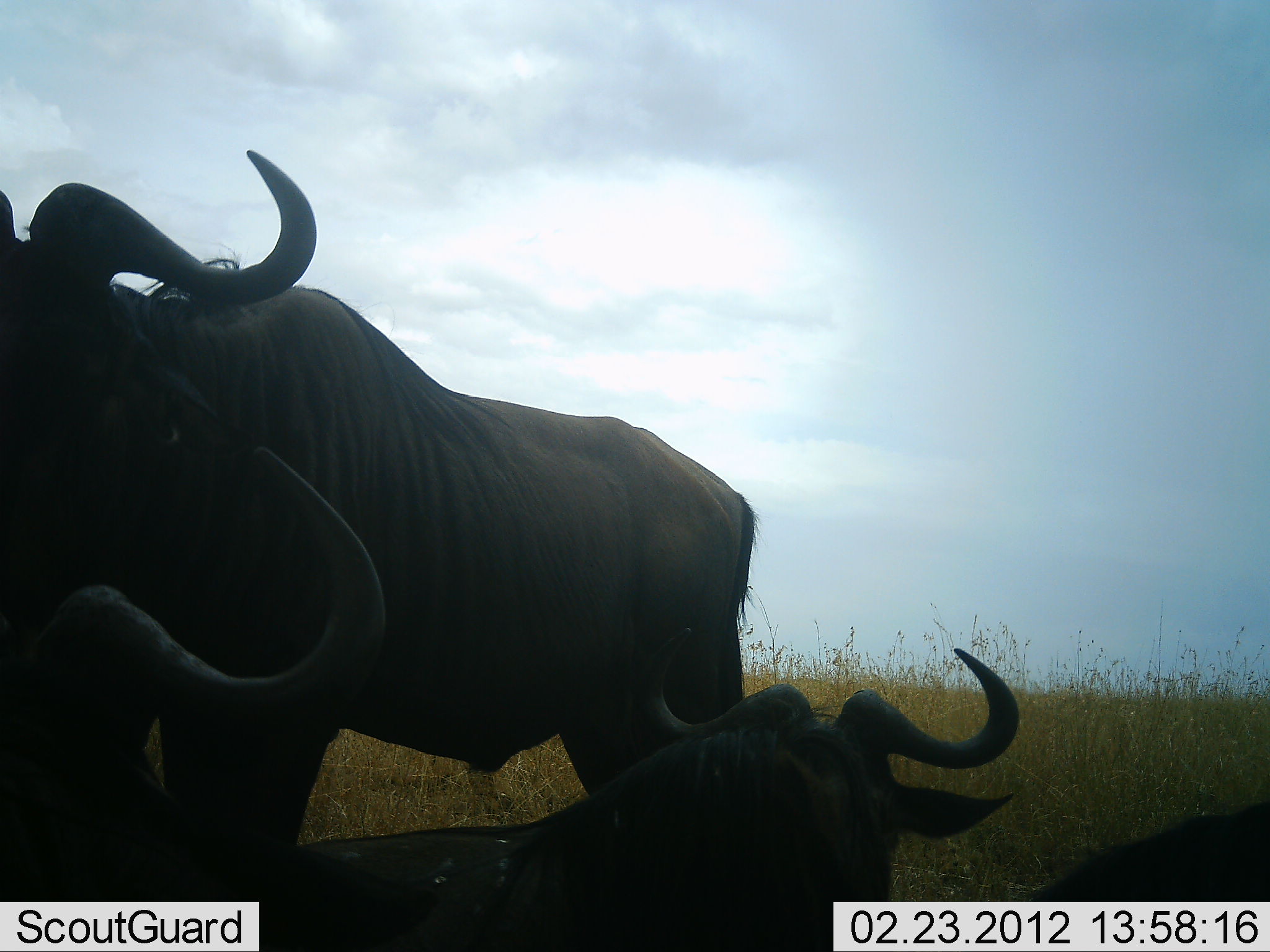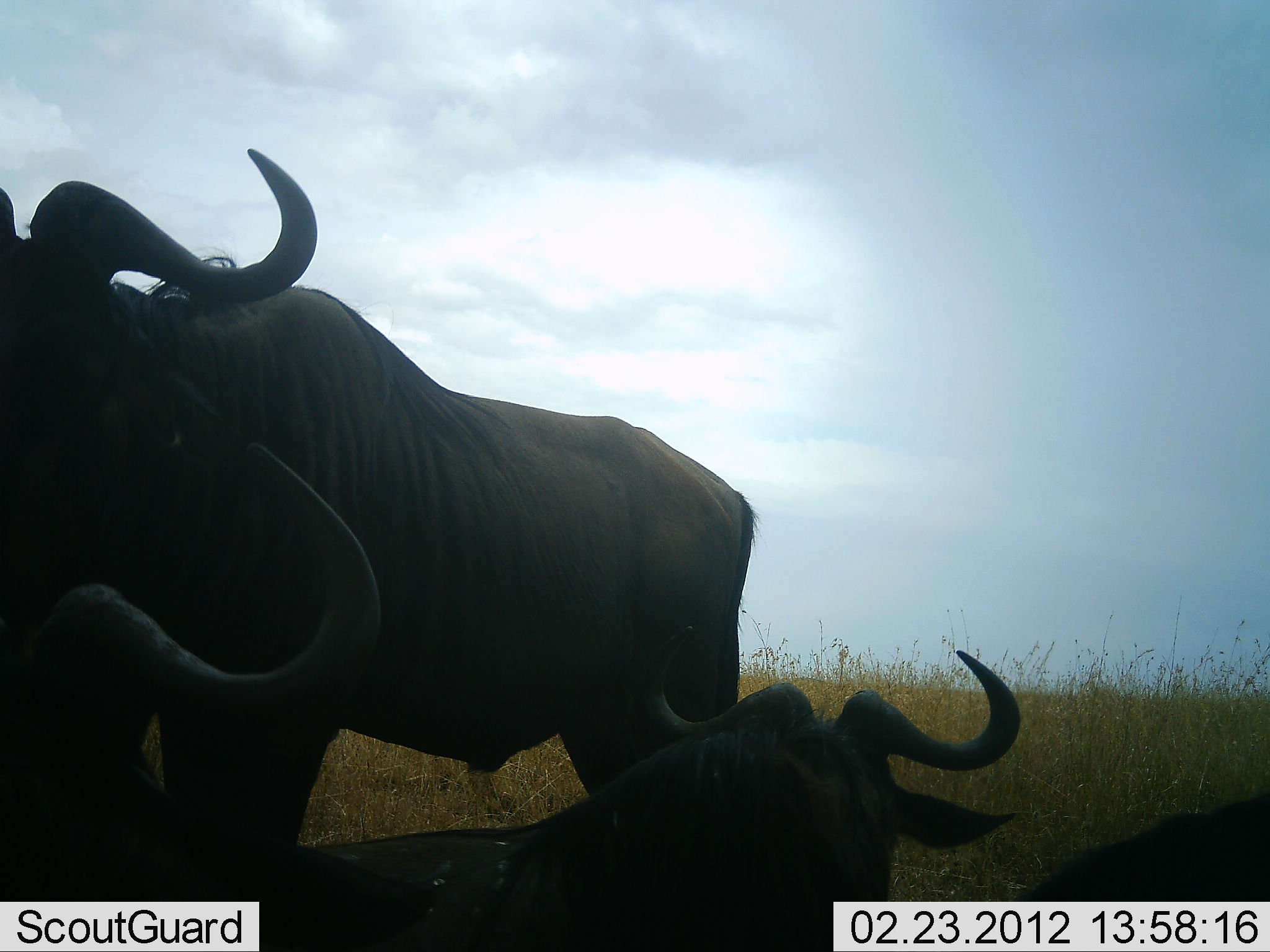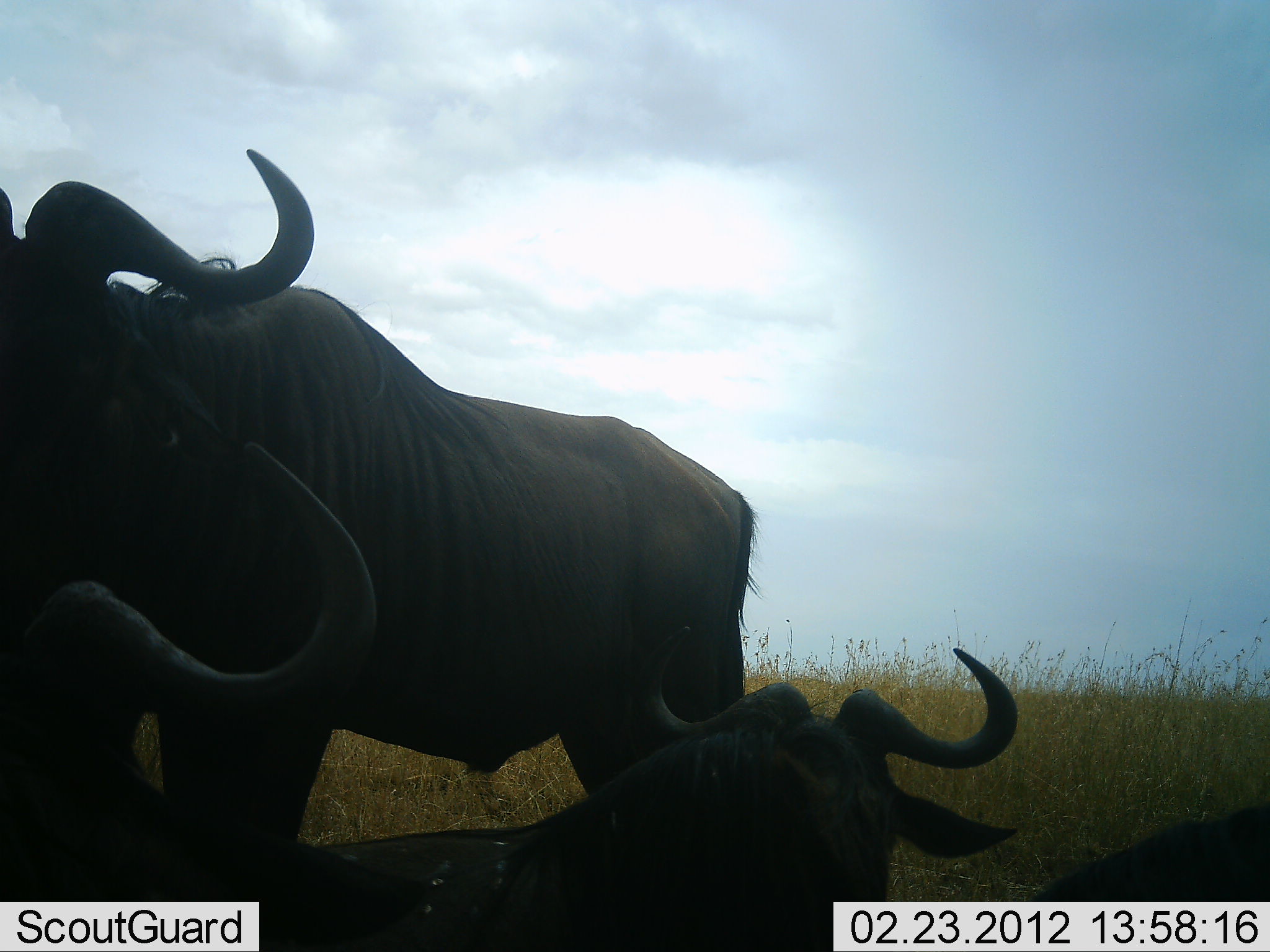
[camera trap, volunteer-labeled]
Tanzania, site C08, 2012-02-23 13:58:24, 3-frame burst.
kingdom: Animalia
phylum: Chordata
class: Mammalia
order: Artiodactyla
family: Bovidae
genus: Connochaetes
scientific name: Connochaetes taurinus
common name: blue wildebeest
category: wildebeest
Wildebeest (blue wildebeest) (Connochaetes taurinus), count 4. Behavior (volunteer vote fractions): standing 75%, resting 100%, moving 0%, interacting 6%. Young present (vote fraction): 0%. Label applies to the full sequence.